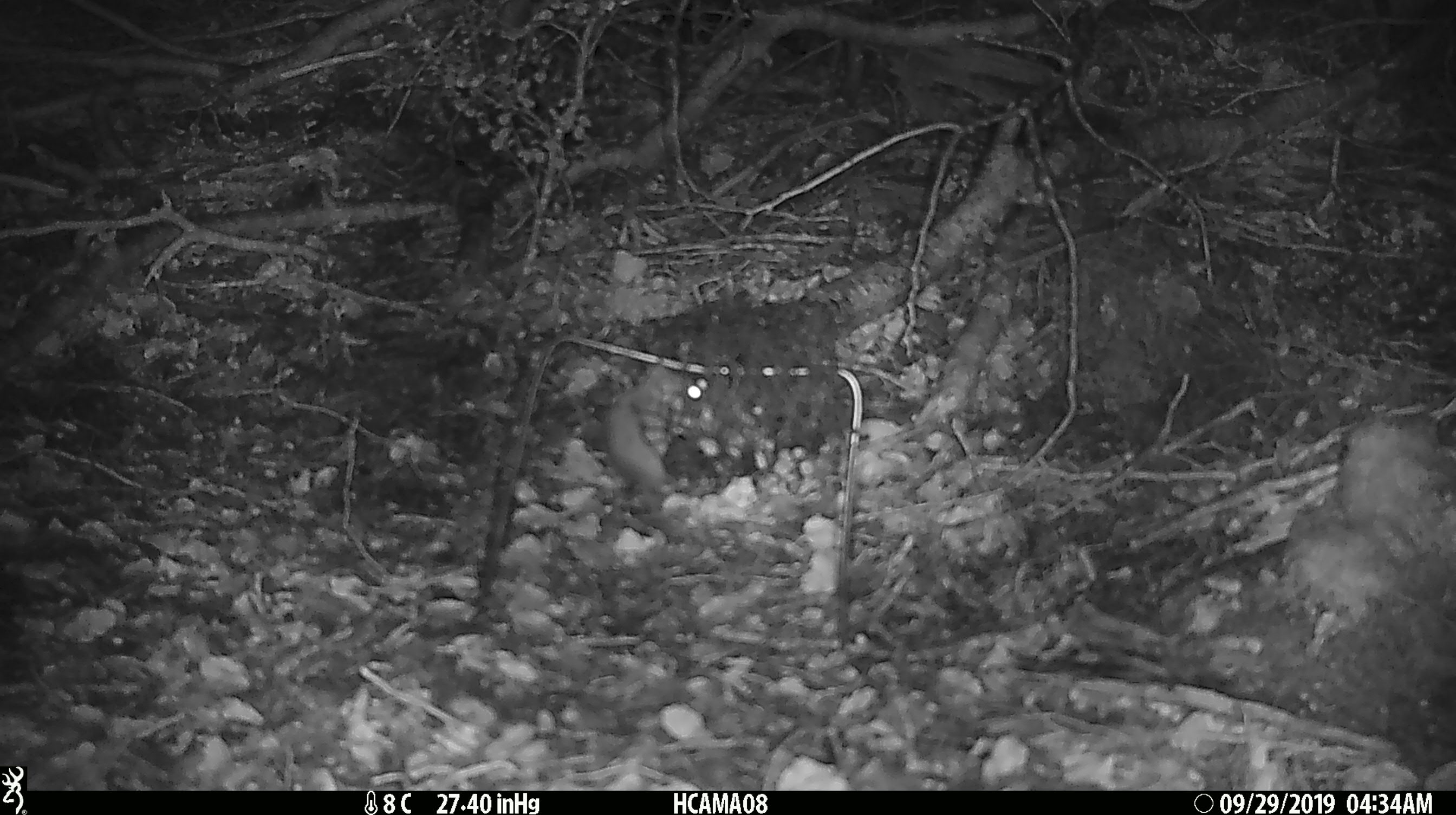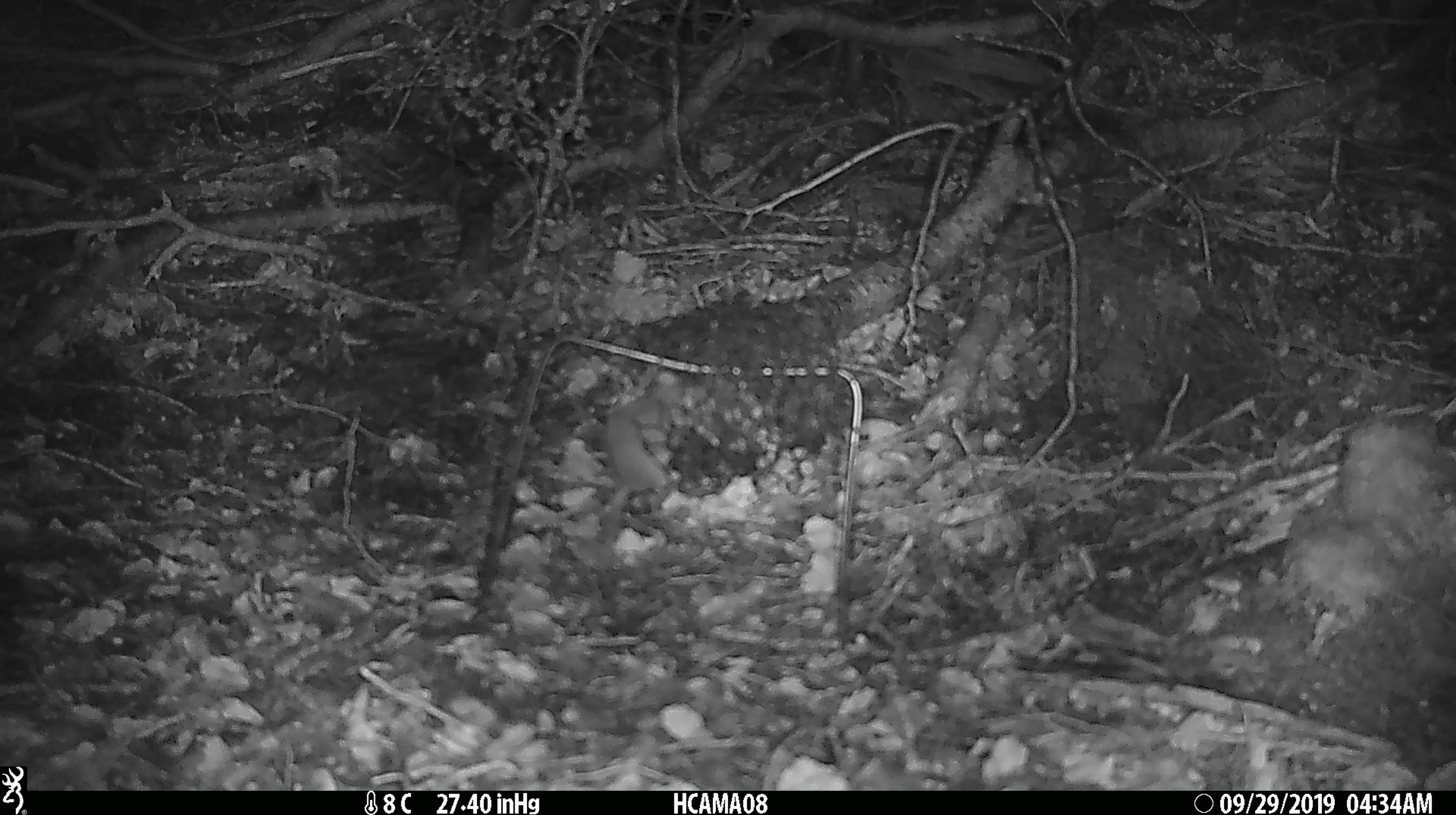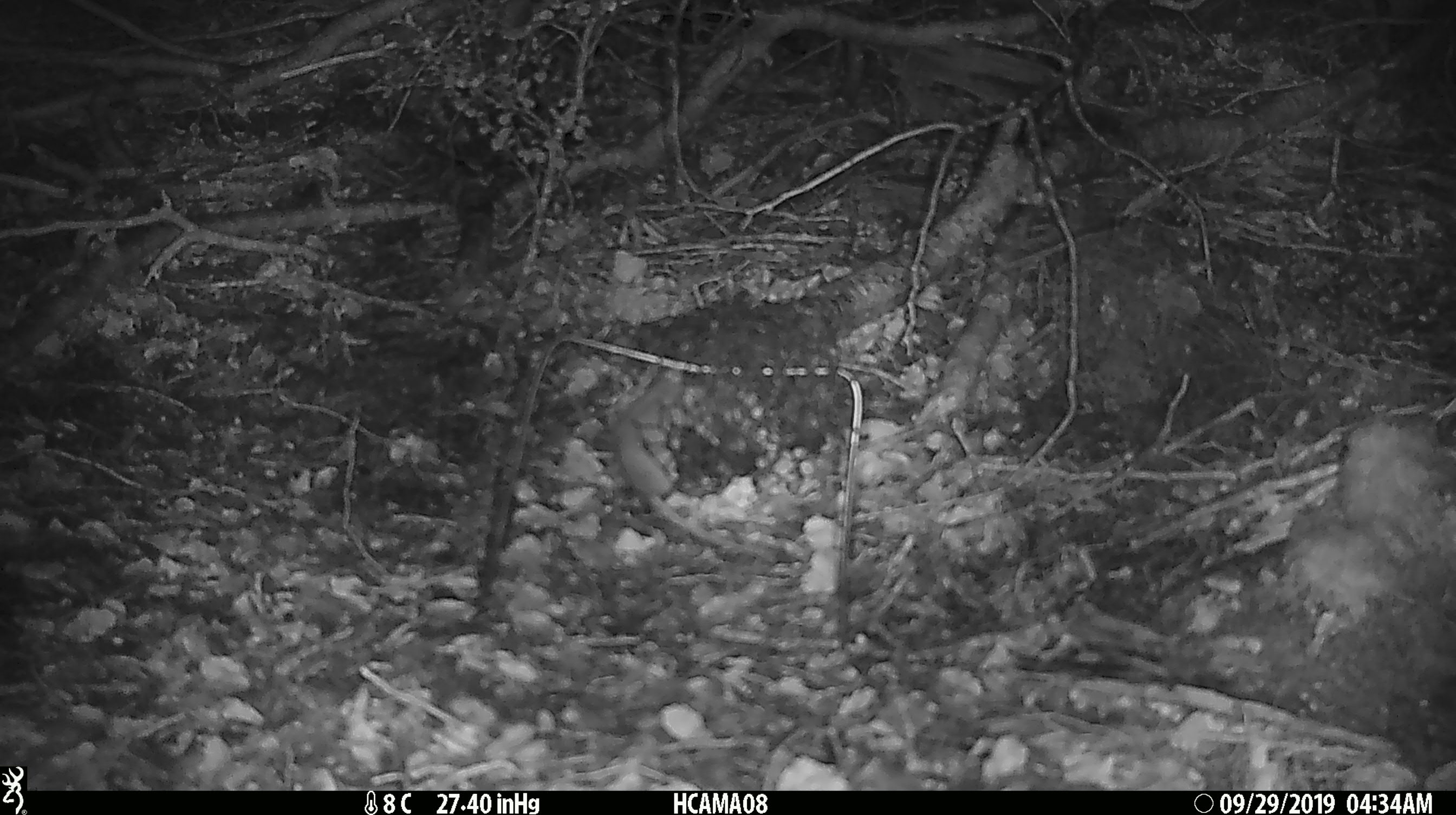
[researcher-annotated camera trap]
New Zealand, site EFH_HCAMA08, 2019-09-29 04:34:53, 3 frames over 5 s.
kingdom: Animalia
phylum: Chordata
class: Mammalia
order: Rodentia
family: Muridae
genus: Mus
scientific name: Mus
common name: mouse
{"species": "mouse (Mus)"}